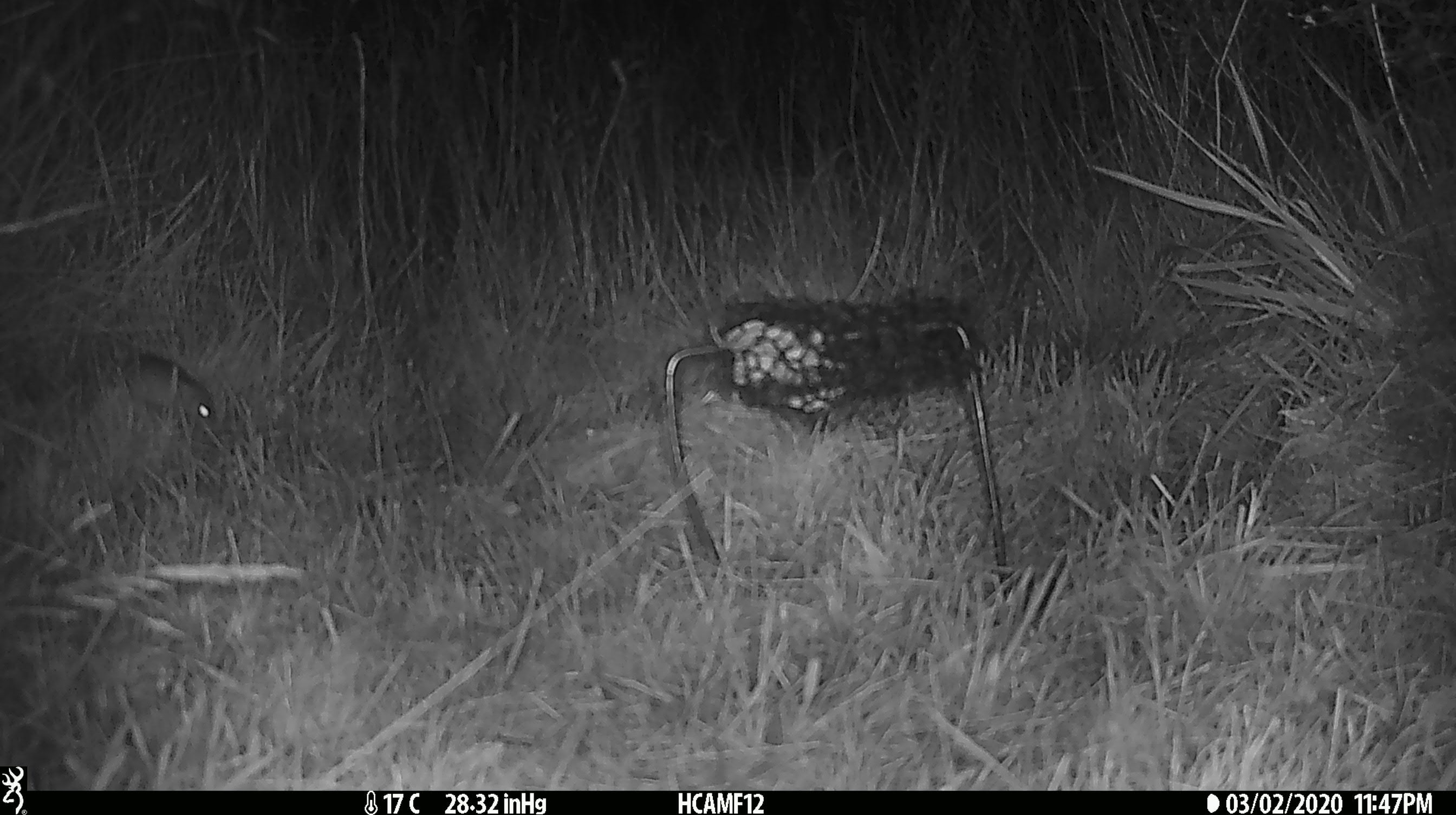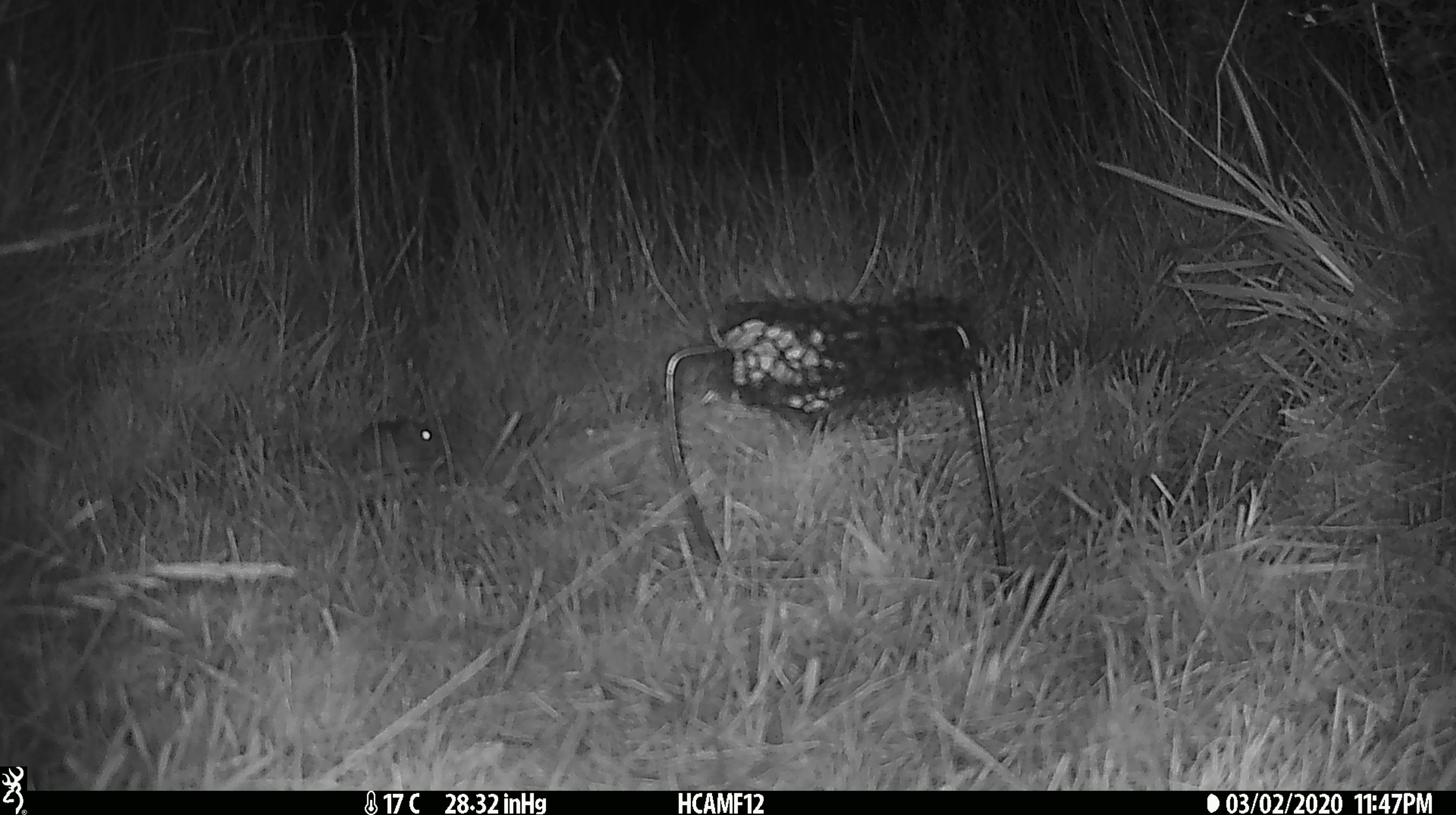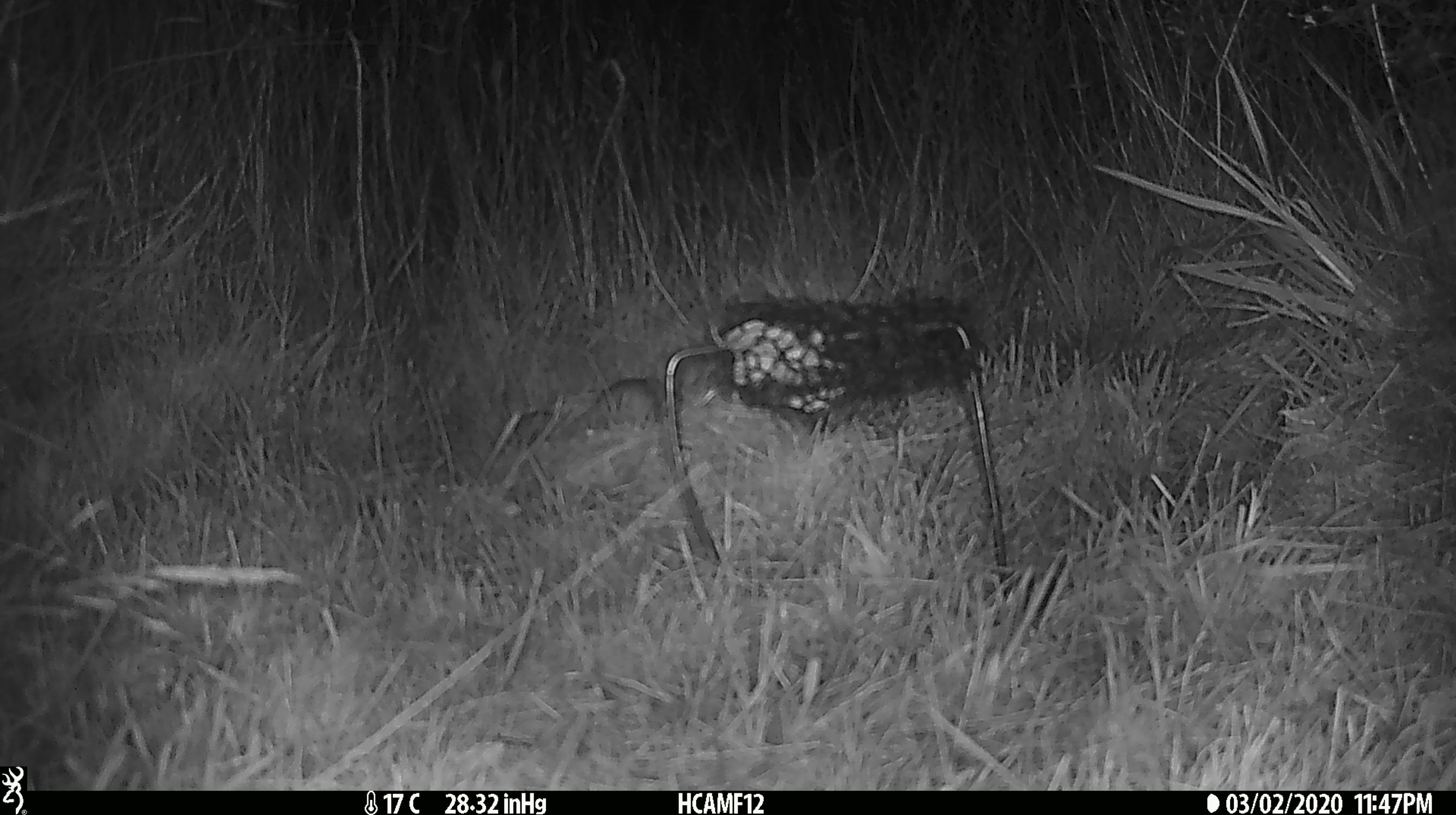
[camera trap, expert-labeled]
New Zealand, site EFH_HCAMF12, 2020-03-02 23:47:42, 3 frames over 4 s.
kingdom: Animalia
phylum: Chordata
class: Mammalia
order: Rodentia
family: Muridae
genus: Mus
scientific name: Mus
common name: mouse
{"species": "mouse (Mus)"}